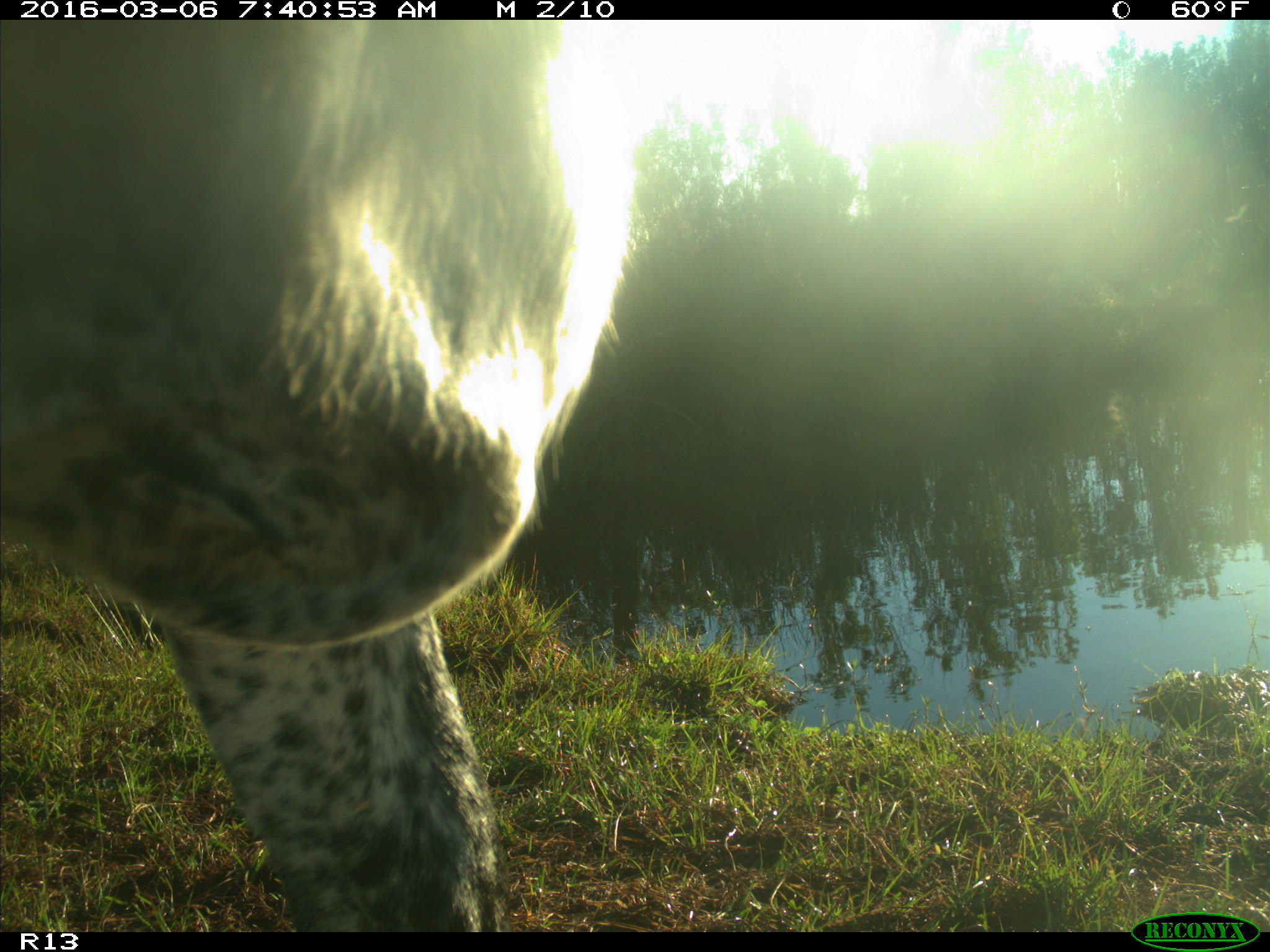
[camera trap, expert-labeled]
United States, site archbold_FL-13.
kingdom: Animalia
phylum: Chordata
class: Mammalia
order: Artiodactyla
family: Bovidae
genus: Bos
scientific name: Bos taurus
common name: domestic cow